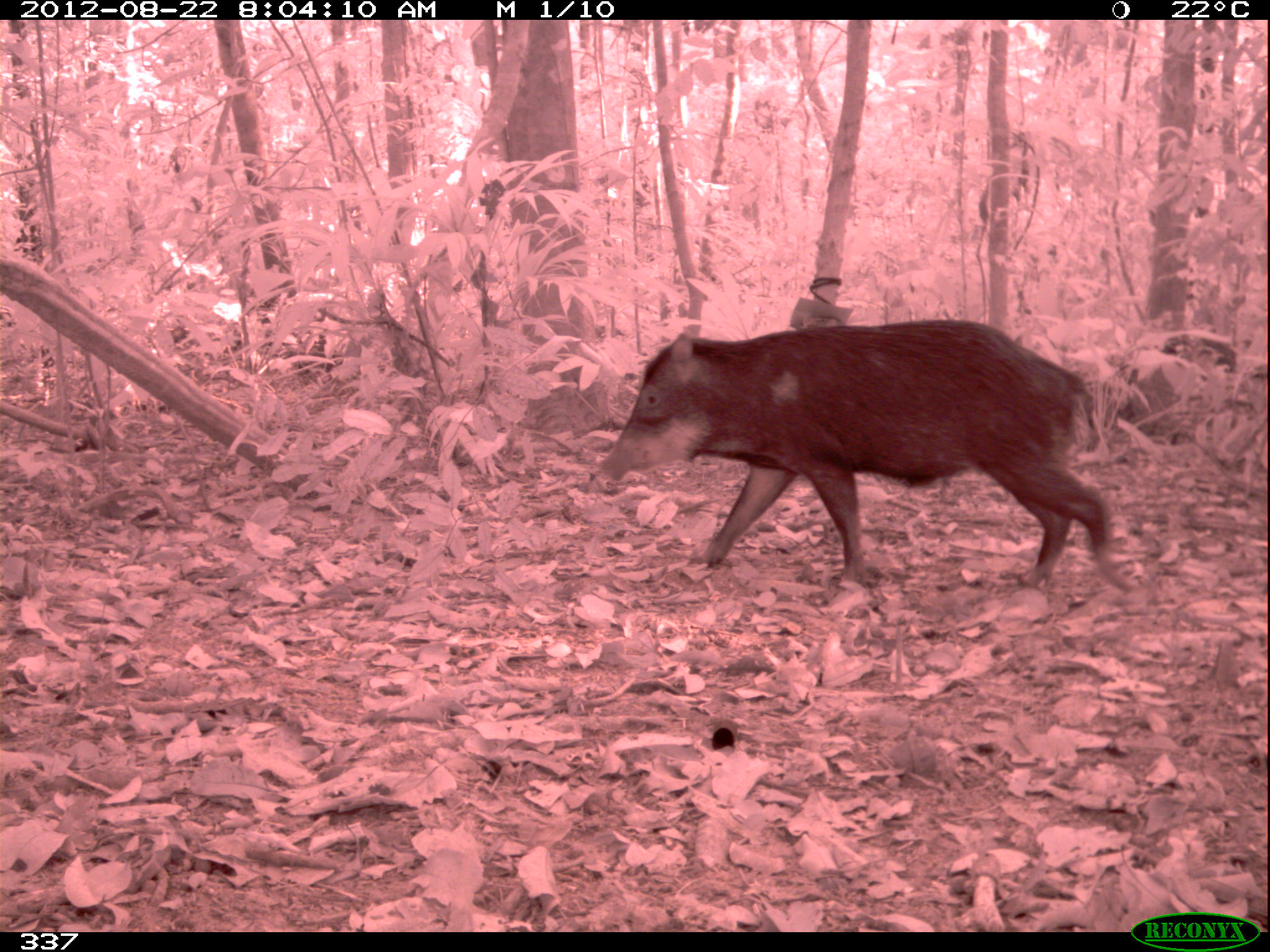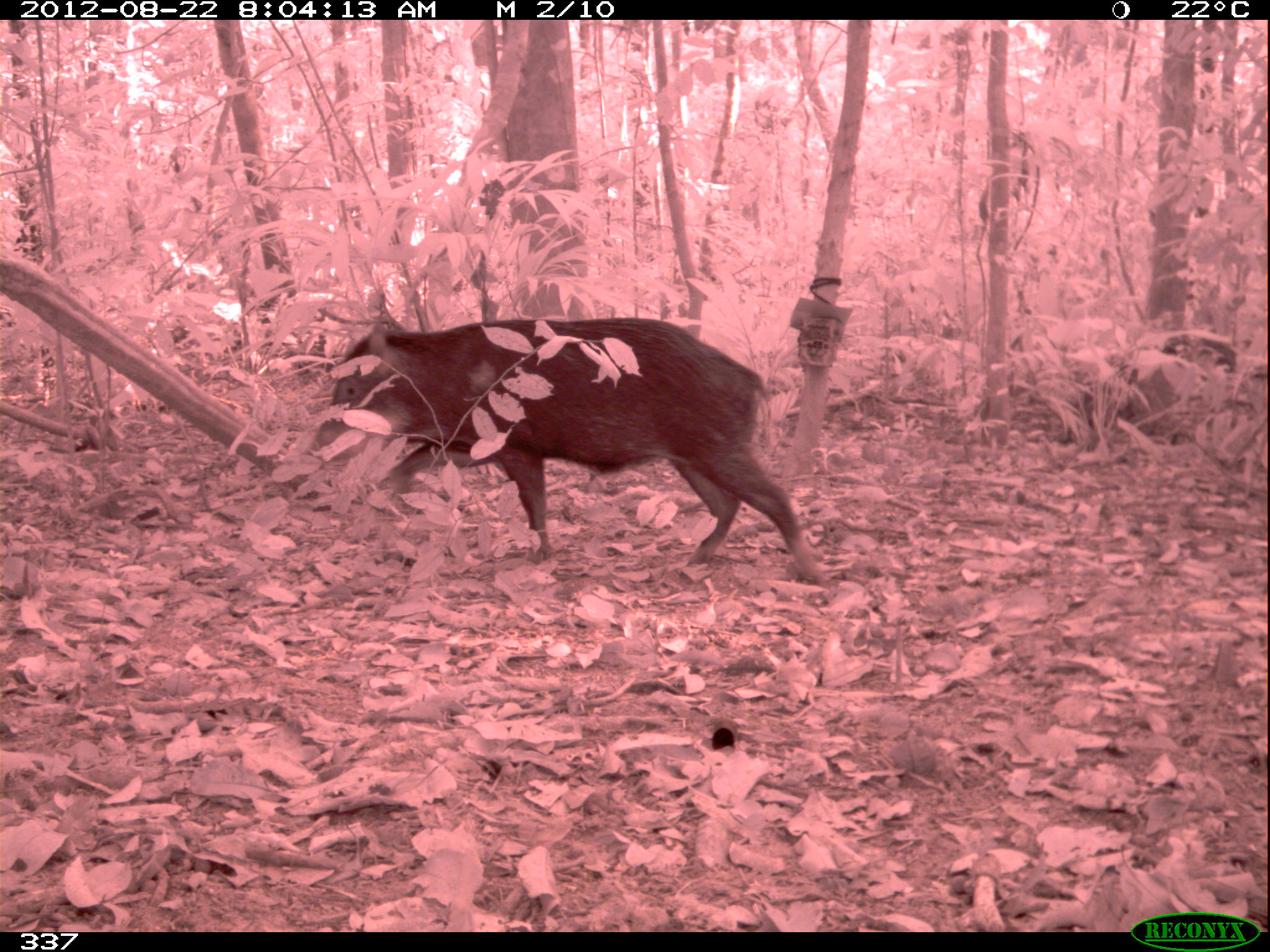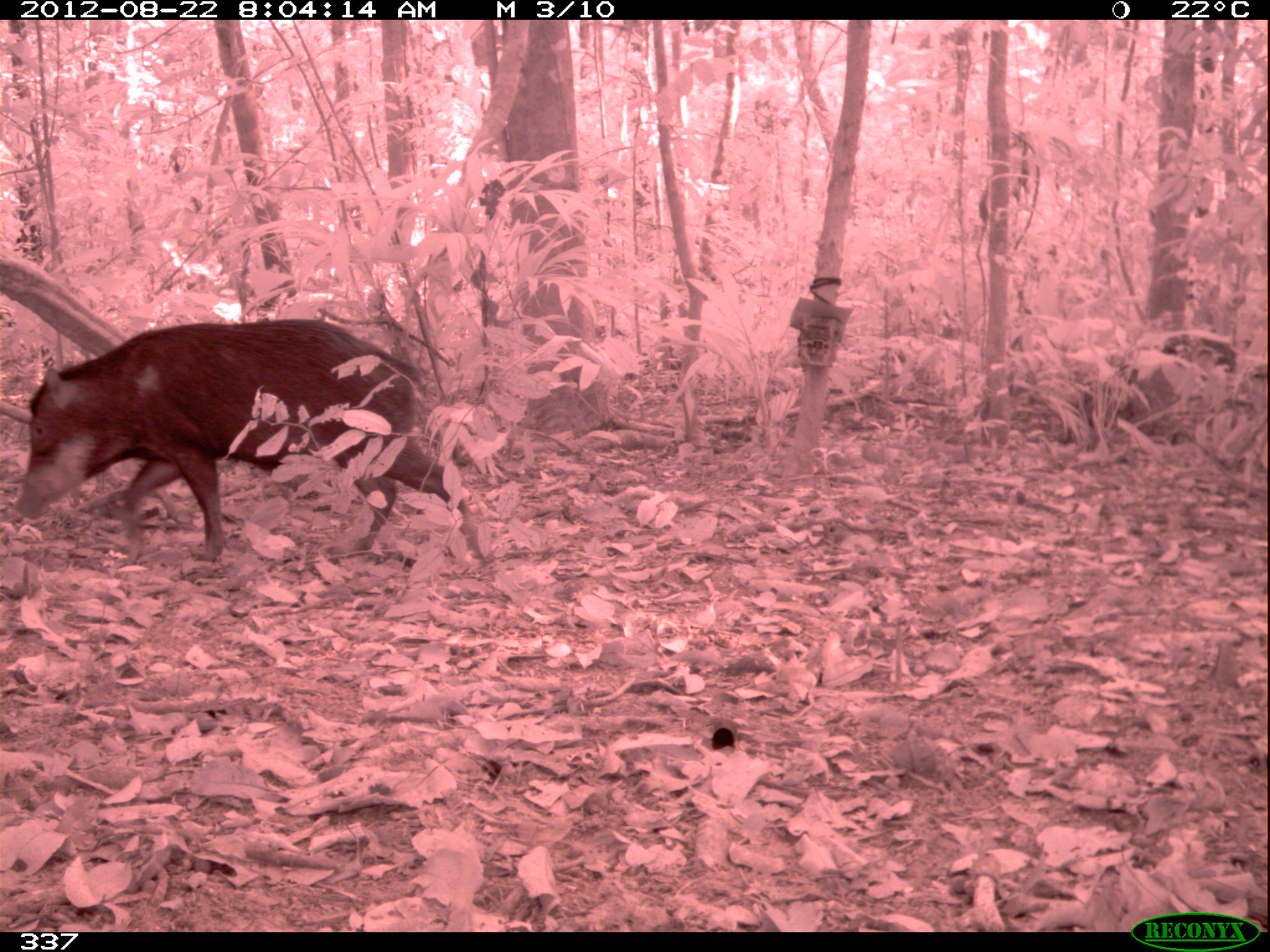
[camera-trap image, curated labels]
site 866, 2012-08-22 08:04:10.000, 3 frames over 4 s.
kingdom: Animalia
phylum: Chordata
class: Mammalia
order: Artiodactyla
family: Tayassuidae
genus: Tayassu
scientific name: Tayassu pecari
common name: white-lipped peccary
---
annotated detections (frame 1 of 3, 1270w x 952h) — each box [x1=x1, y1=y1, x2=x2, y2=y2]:
tayassu pecari: [x1=595, y1=318, x2=1139, y2=592]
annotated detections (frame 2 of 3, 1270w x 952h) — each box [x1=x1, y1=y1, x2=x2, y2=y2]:
tayassu pecari: [x1=302, y1=317, x2=826, y2=583]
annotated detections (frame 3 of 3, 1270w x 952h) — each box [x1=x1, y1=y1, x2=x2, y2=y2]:
tayassu pecari: [x1=11, y1=317, x2=488, y2=569]